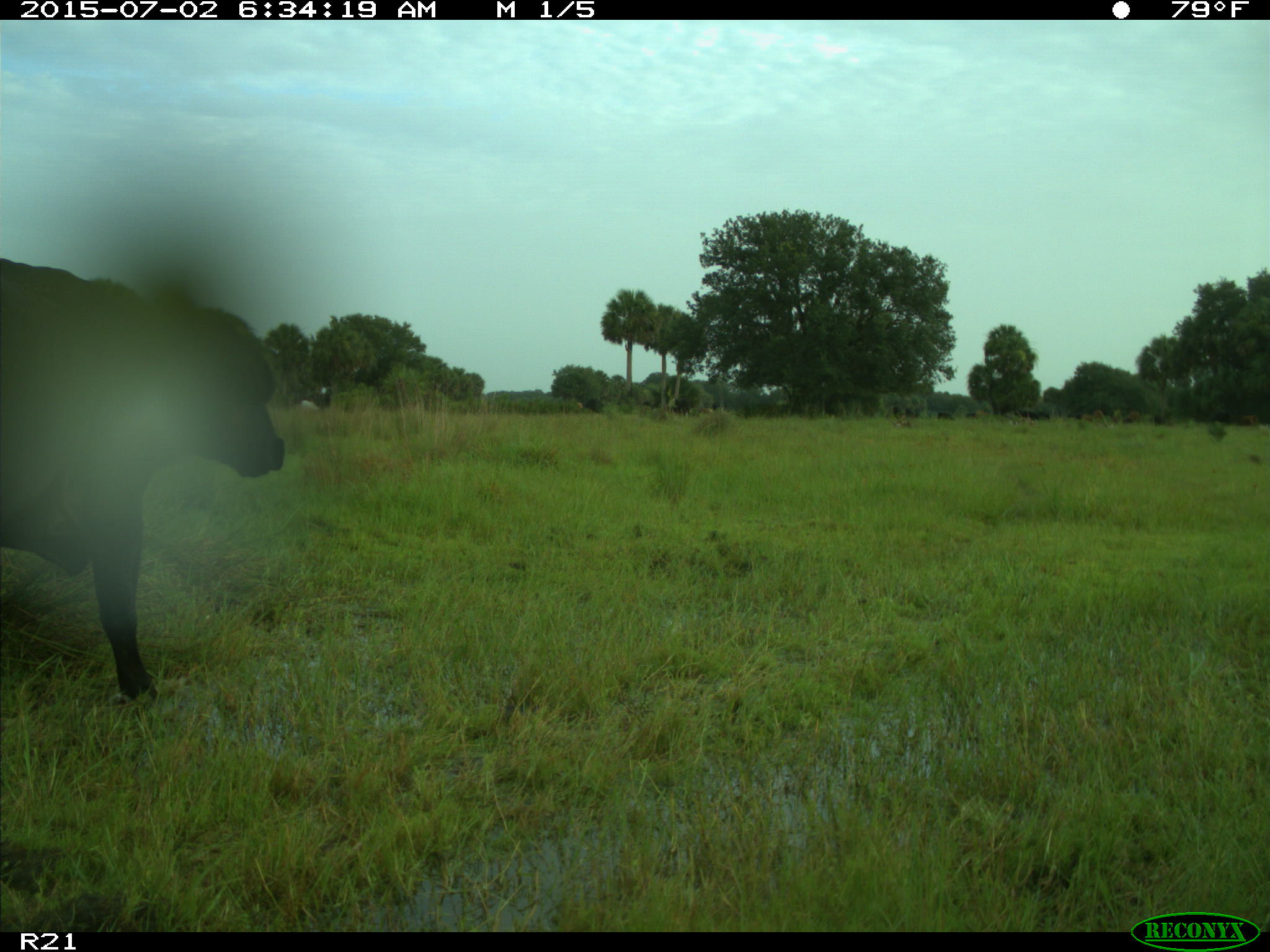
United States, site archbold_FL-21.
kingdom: Animalia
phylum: Chordata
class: Mammalia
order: Artiodactyla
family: Bovidae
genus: Bos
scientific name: Bos taurus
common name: domestic cow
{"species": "Bos taurus (domestic cow)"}